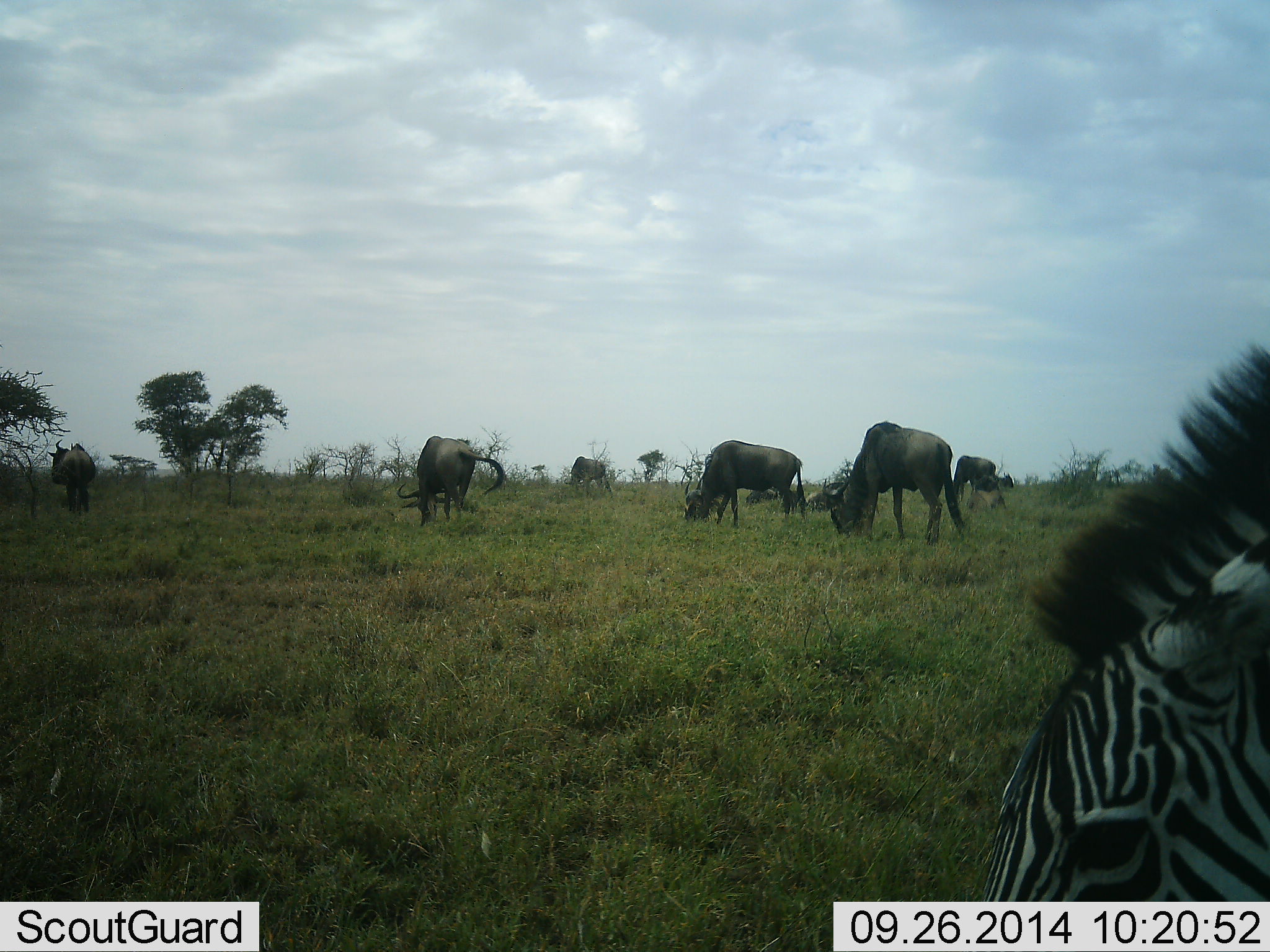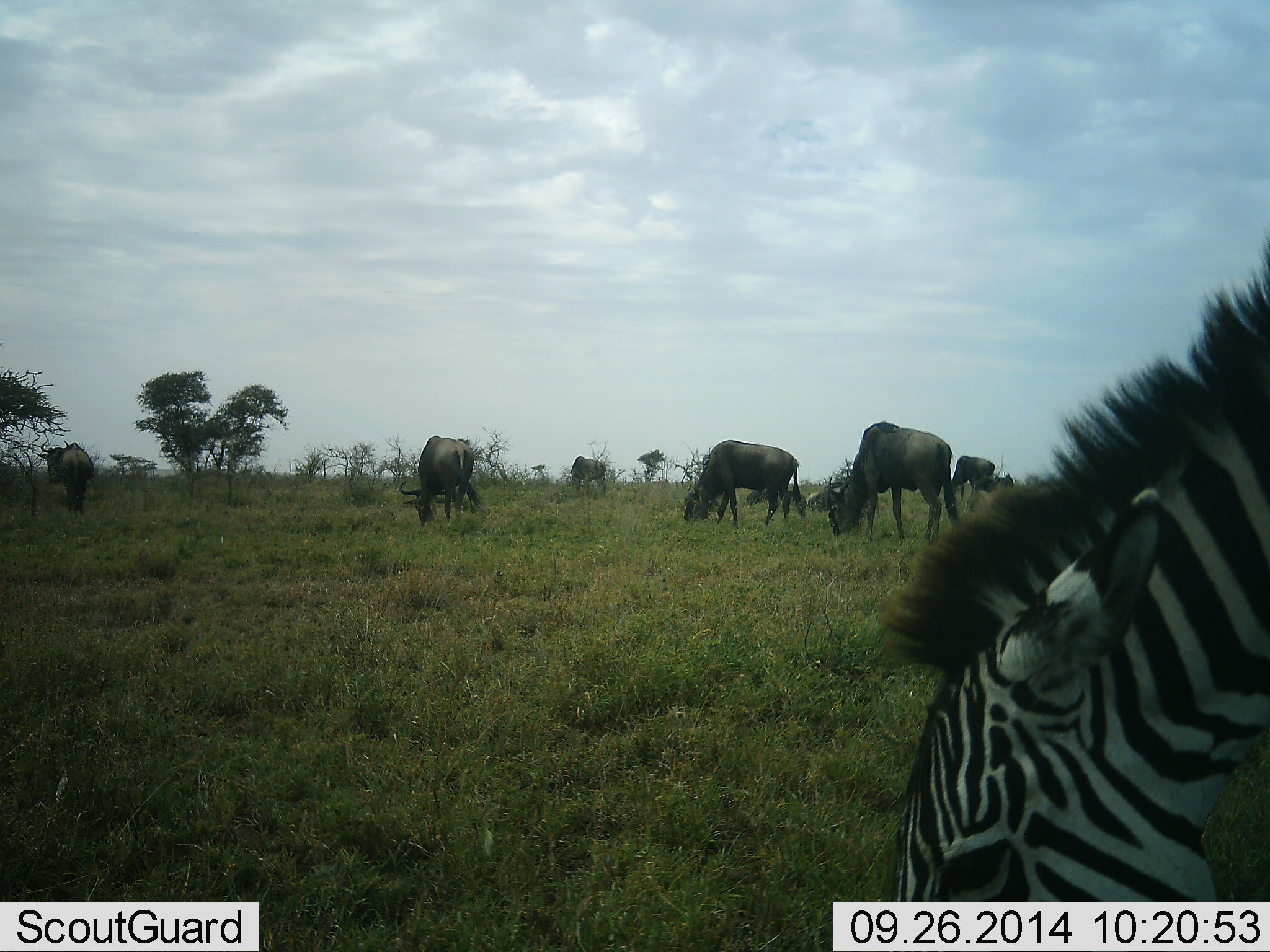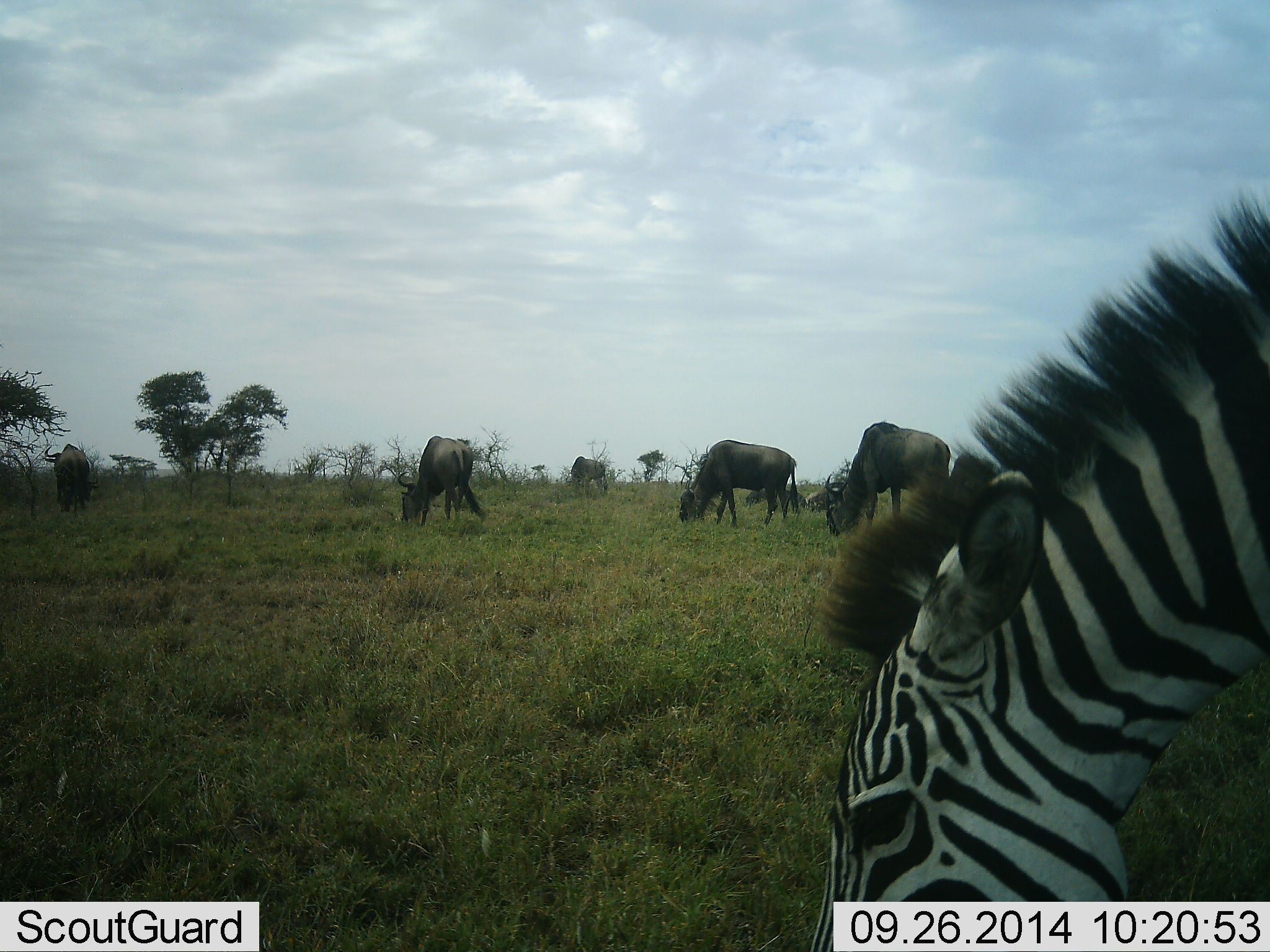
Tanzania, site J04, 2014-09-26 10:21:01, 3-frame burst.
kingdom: Animalia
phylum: Chordata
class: Mammalia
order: Artiodactyla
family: Bovidae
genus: Connochaetes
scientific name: Connochaetes taurinus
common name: blue wildebeest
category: wildebeest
Wildebeest (blue wildebeest) (Connochaetes taurinus), count 6. Behavior (volunteer vote fractions): standing 9%, resting 27%, moving 18%, interacting 0%. Young present (vote fraction): 0%. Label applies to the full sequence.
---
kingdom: Animalia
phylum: Chordata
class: Mammalia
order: Perissodactyla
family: Equidae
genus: Equus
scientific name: Equus quagga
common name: plains zebra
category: zebra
Zebra (plains zebra) (Equus quagga), count 1. Behavior (volunteer vote fractions): standing 0%, resting 0%, moving 9%, interacting 0%. Young present (vote fraction): 0%. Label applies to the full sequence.